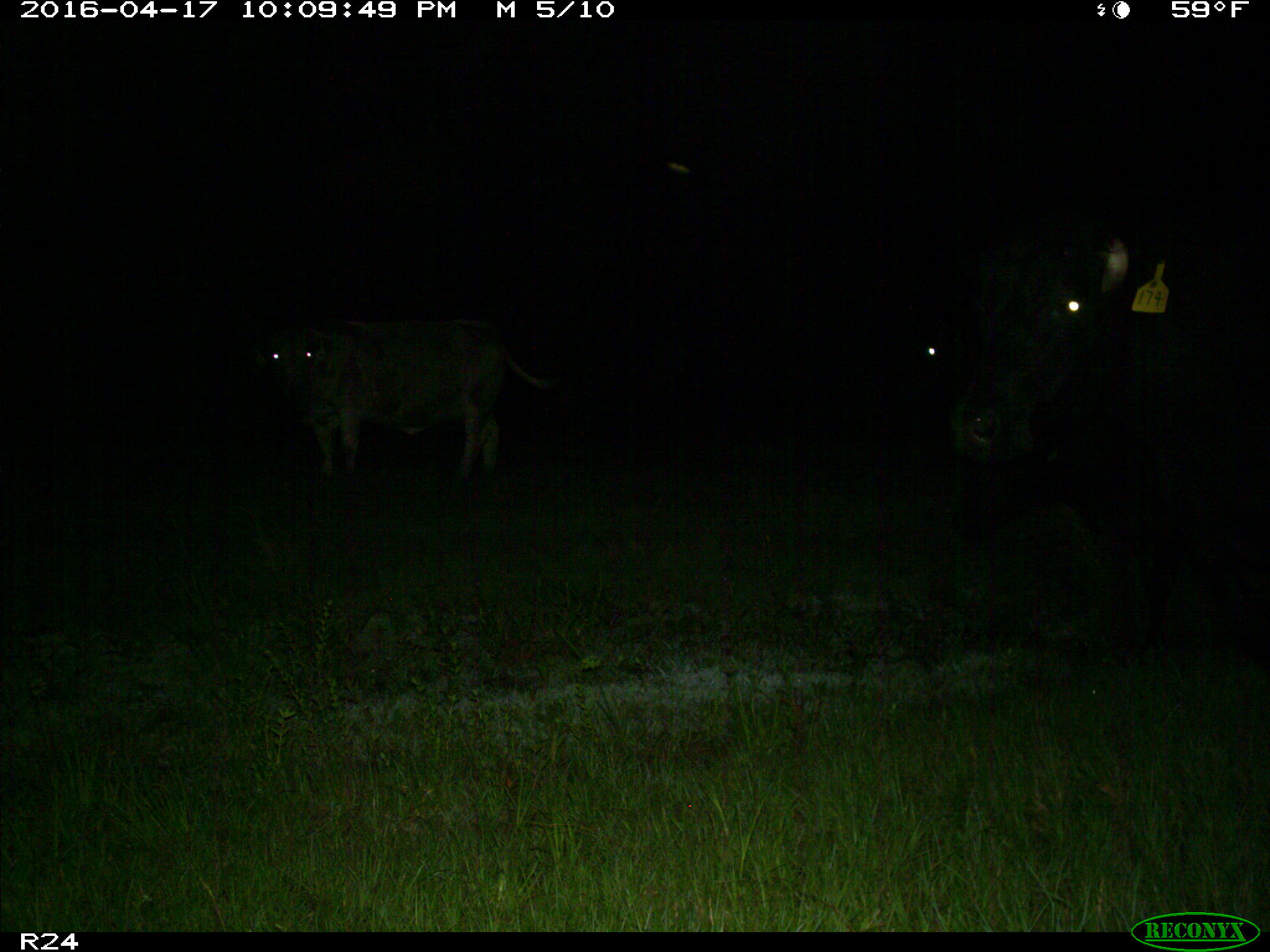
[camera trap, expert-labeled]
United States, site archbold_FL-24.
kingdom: Animalia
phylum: Chordata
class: Mammalia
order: Artiodactyla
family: Bovidae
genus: Bos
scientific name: Bos taurus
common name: domestic cow